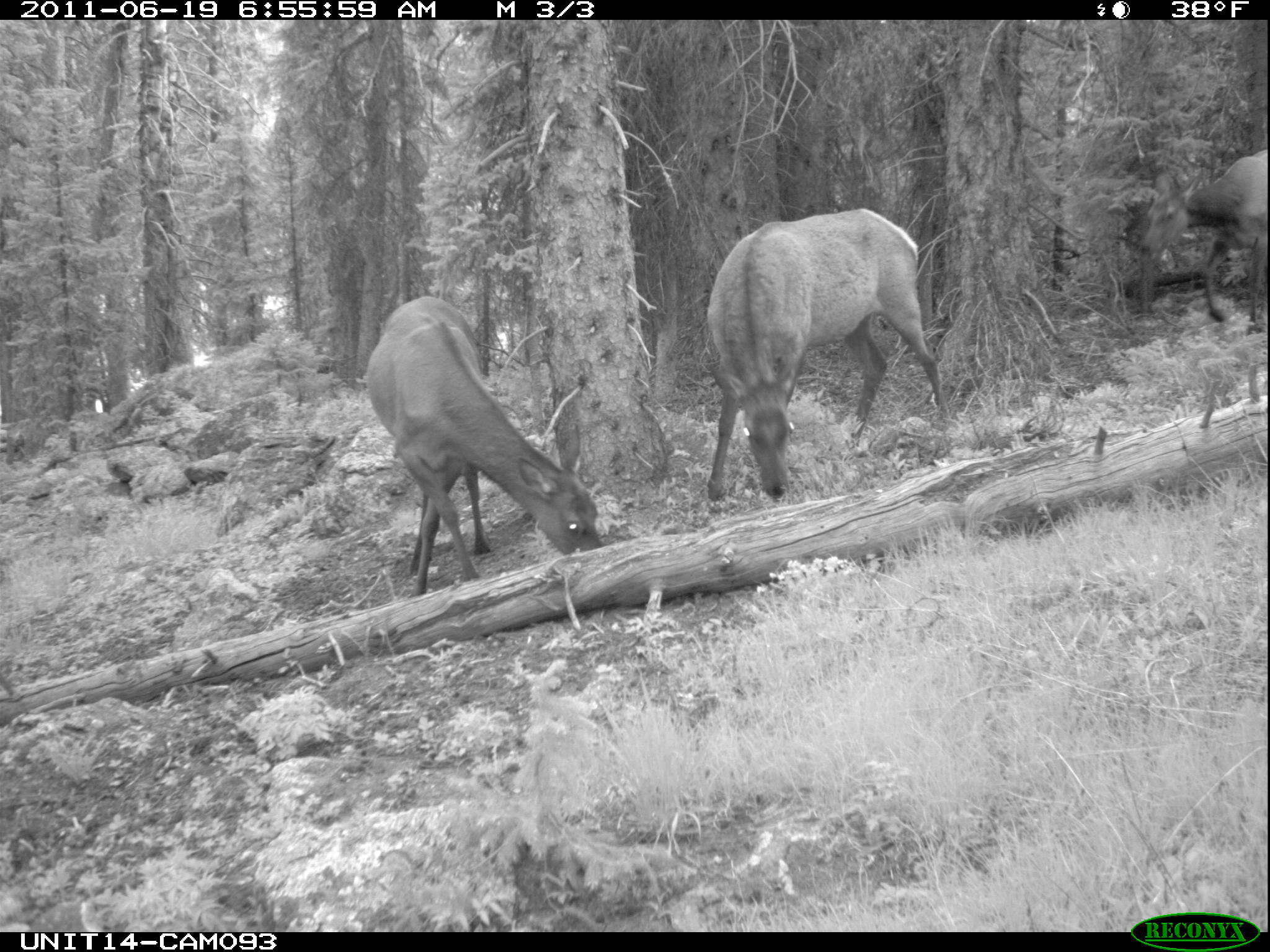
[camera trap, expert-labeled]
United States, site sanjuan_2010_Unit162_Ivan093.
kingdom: Animalia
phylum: Chordata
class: Mammalia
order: Artiodactyla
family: Cervidae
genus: Cervus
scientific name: Cervus elaphus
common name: red deer